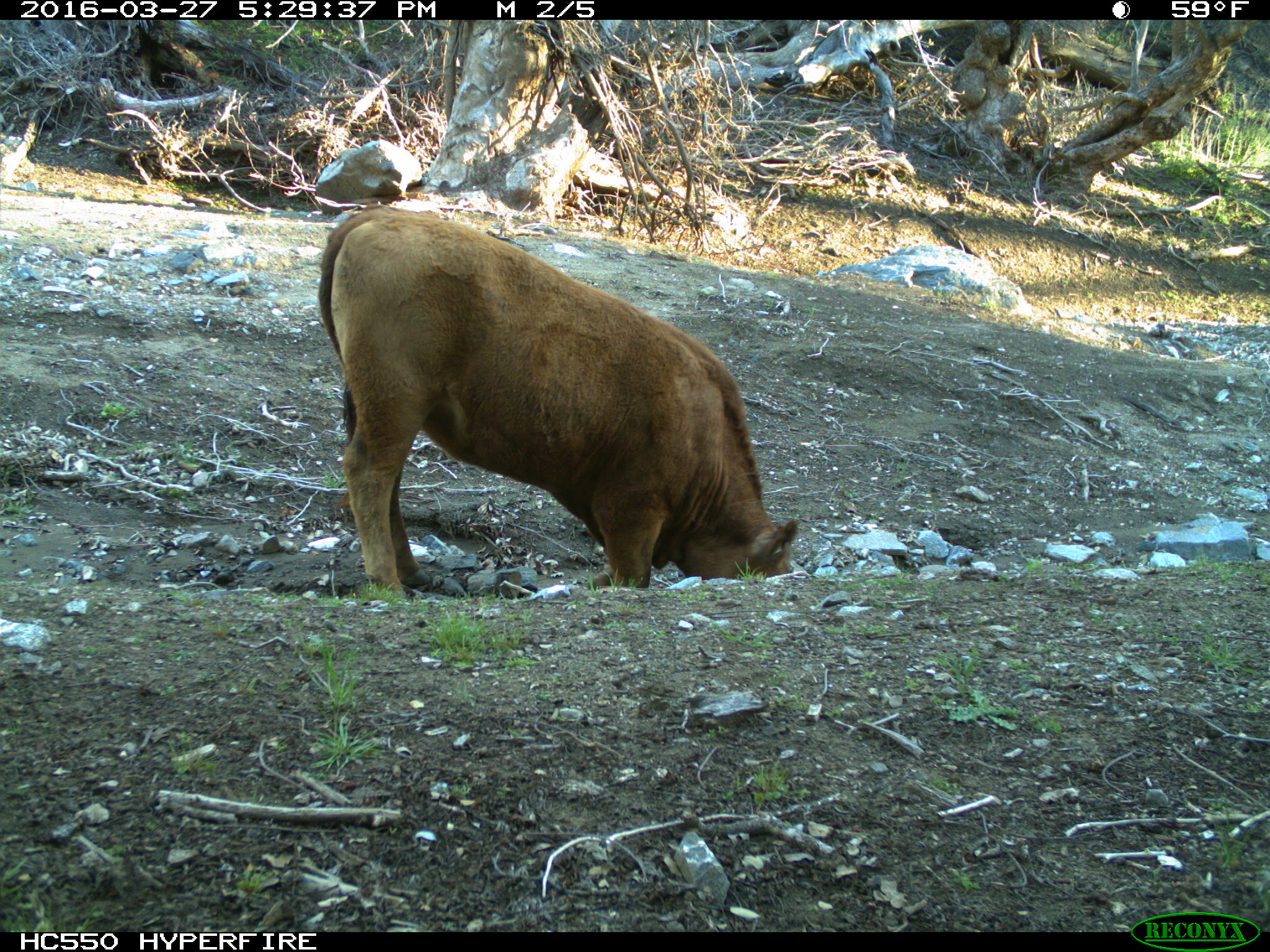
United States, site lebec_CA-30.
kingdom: Animalia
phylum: Chordata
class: Mammalia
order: Artiodactyla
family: Bovidae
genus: Bos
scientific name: Bos taurus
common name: domestic cow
Bos taurus (domestic cow).